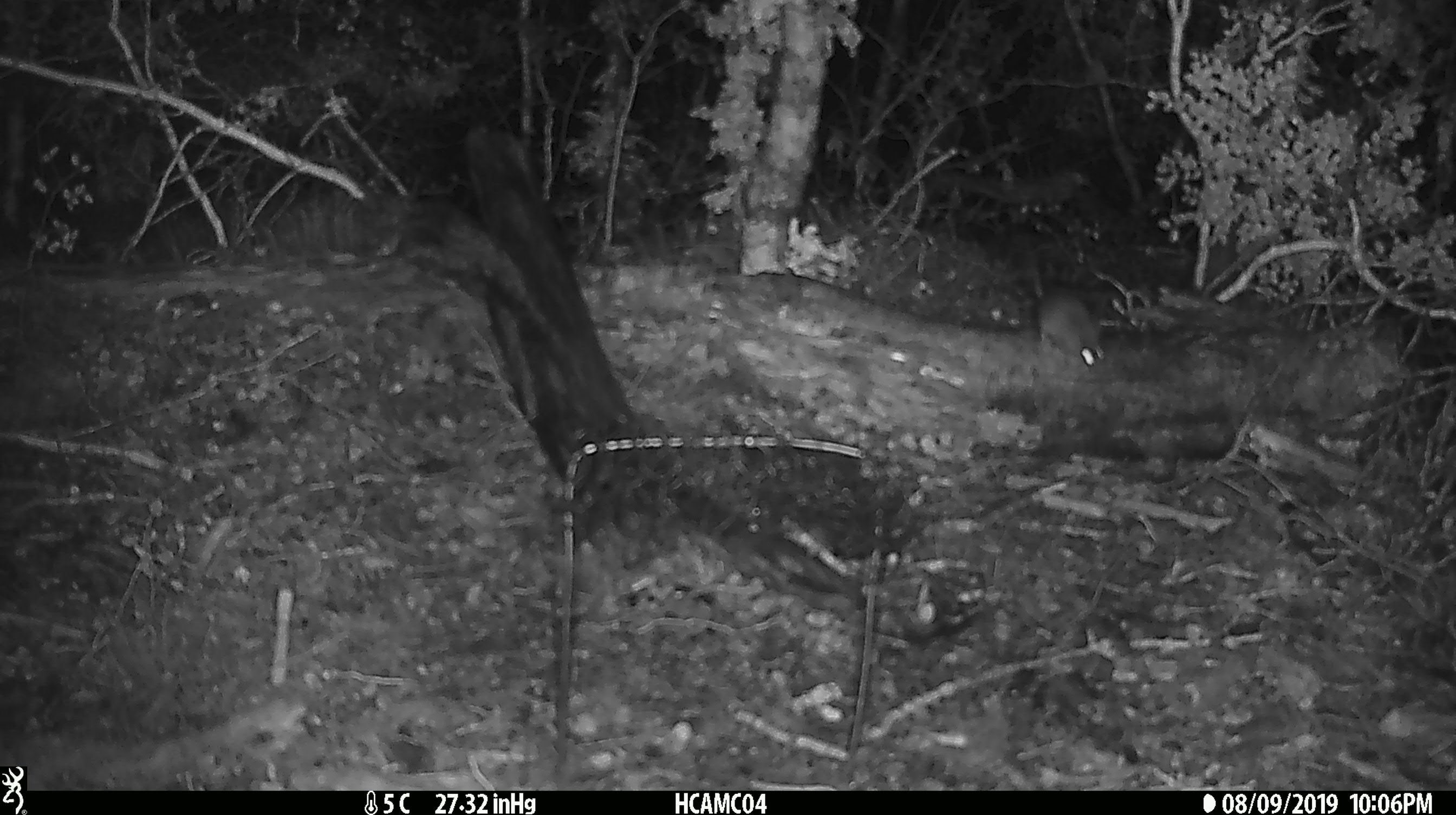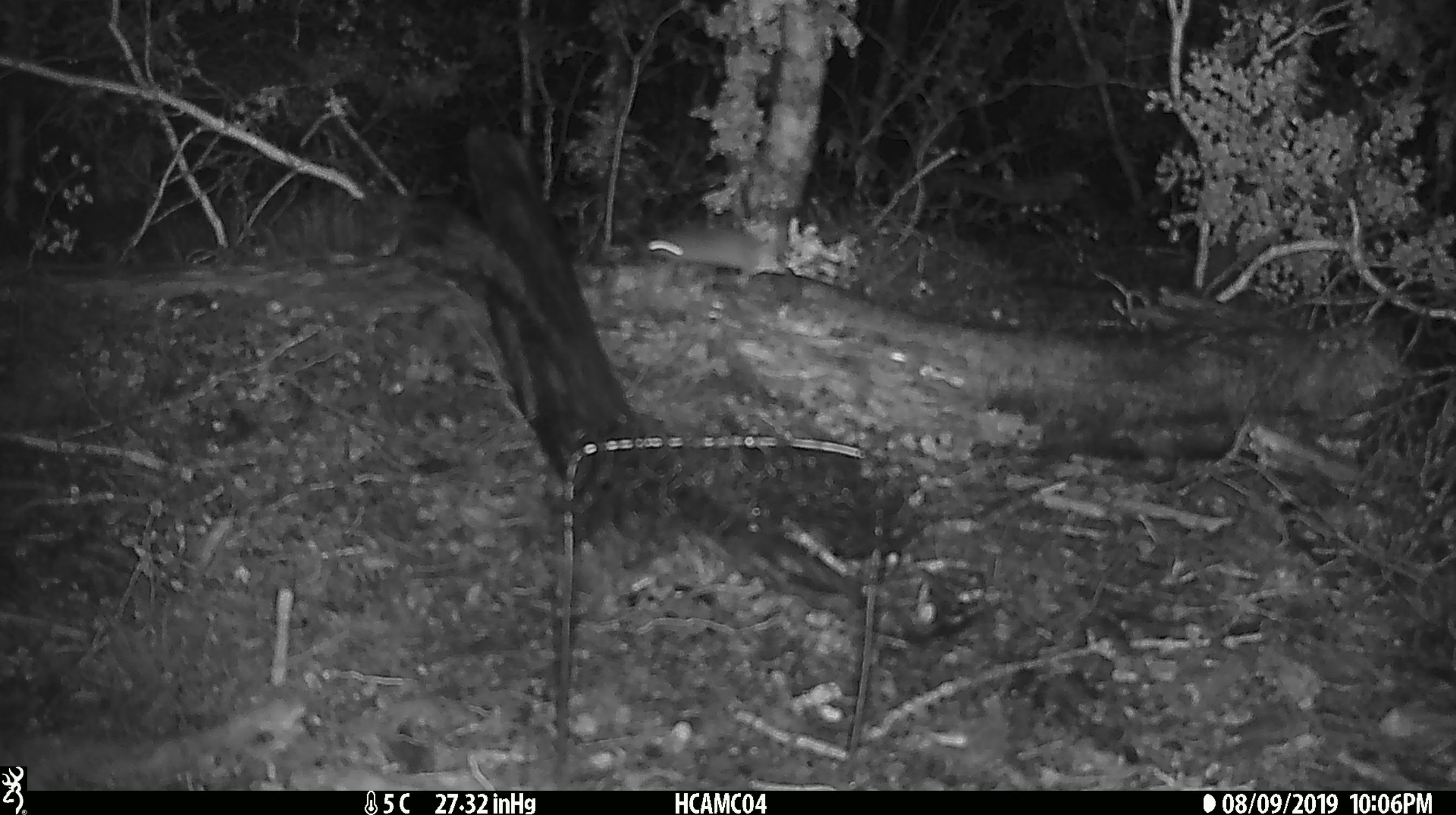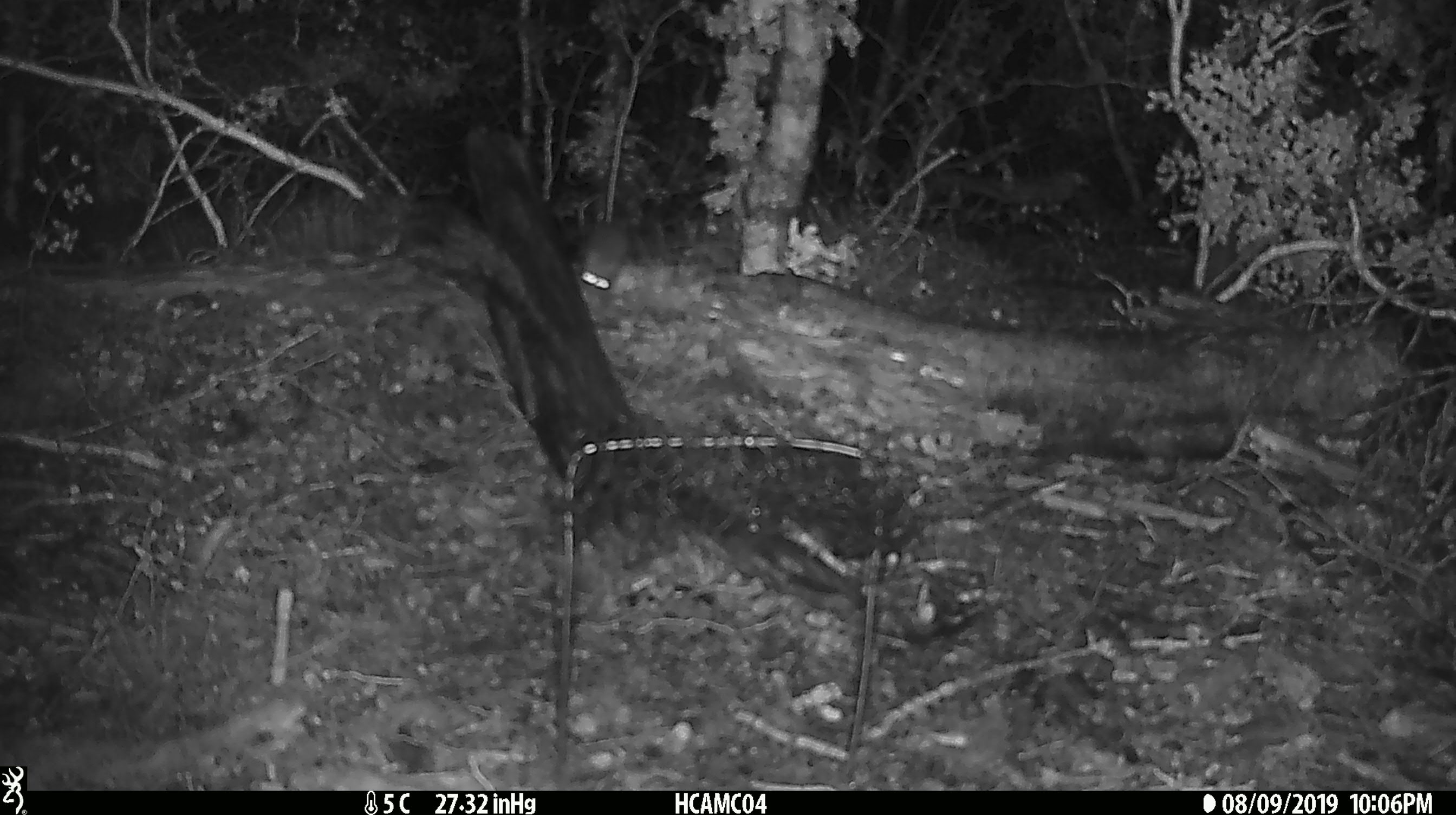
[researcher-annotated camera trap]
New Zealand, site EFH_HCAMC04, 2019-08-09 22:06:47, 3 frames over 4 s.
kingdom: Animalia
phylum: Chordata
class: Mammalia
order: Rodentia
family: Muridae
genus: Mus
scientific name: Mus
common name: mouse